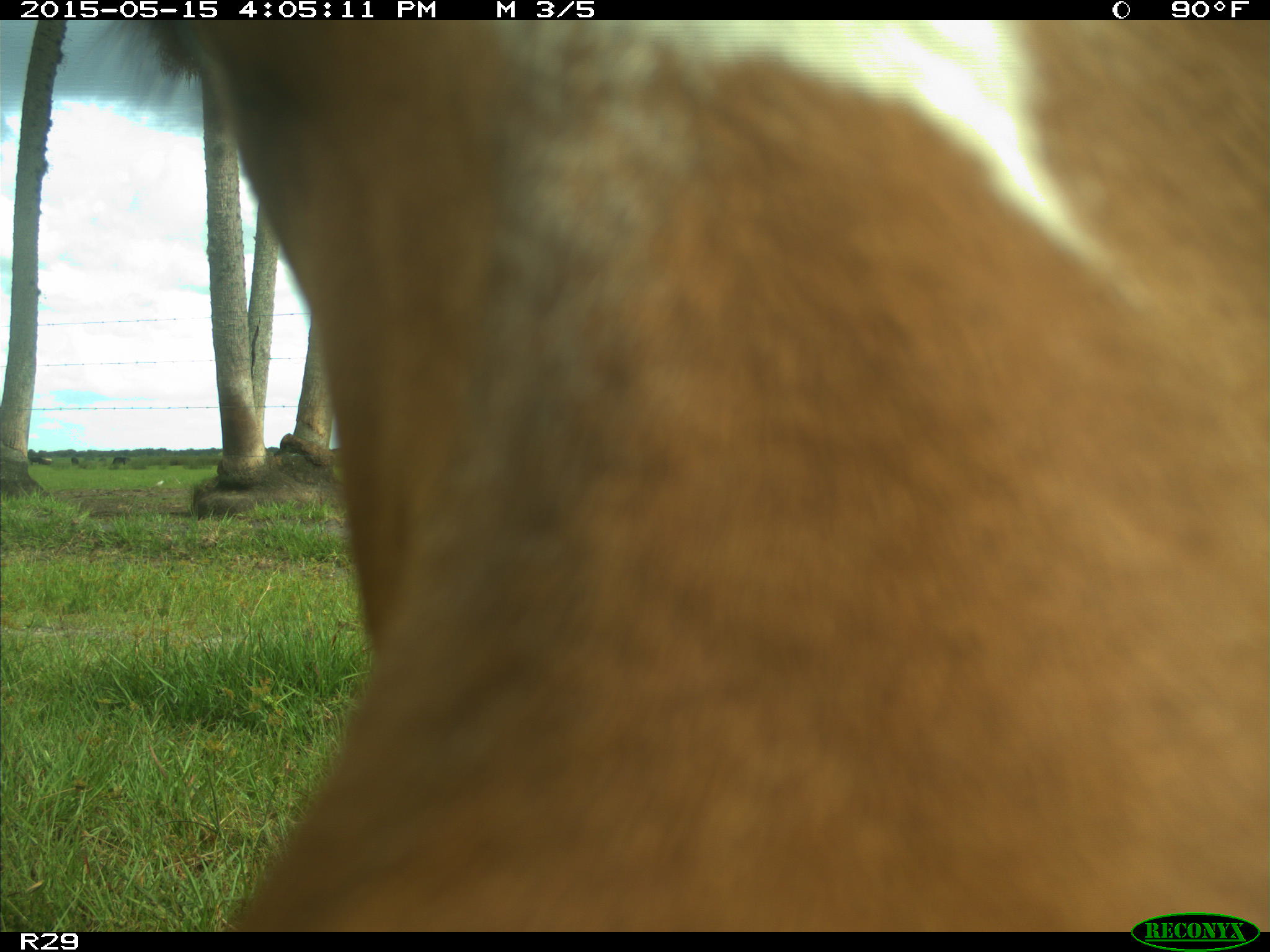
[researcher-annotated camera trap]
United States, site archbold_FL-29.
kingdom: Animalia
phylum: Chordata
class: Mammalia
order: Artiodactyla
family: Bovidae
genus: Bos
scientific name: Bos taurus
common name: domestic cow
Bos taurus (domestic cow).